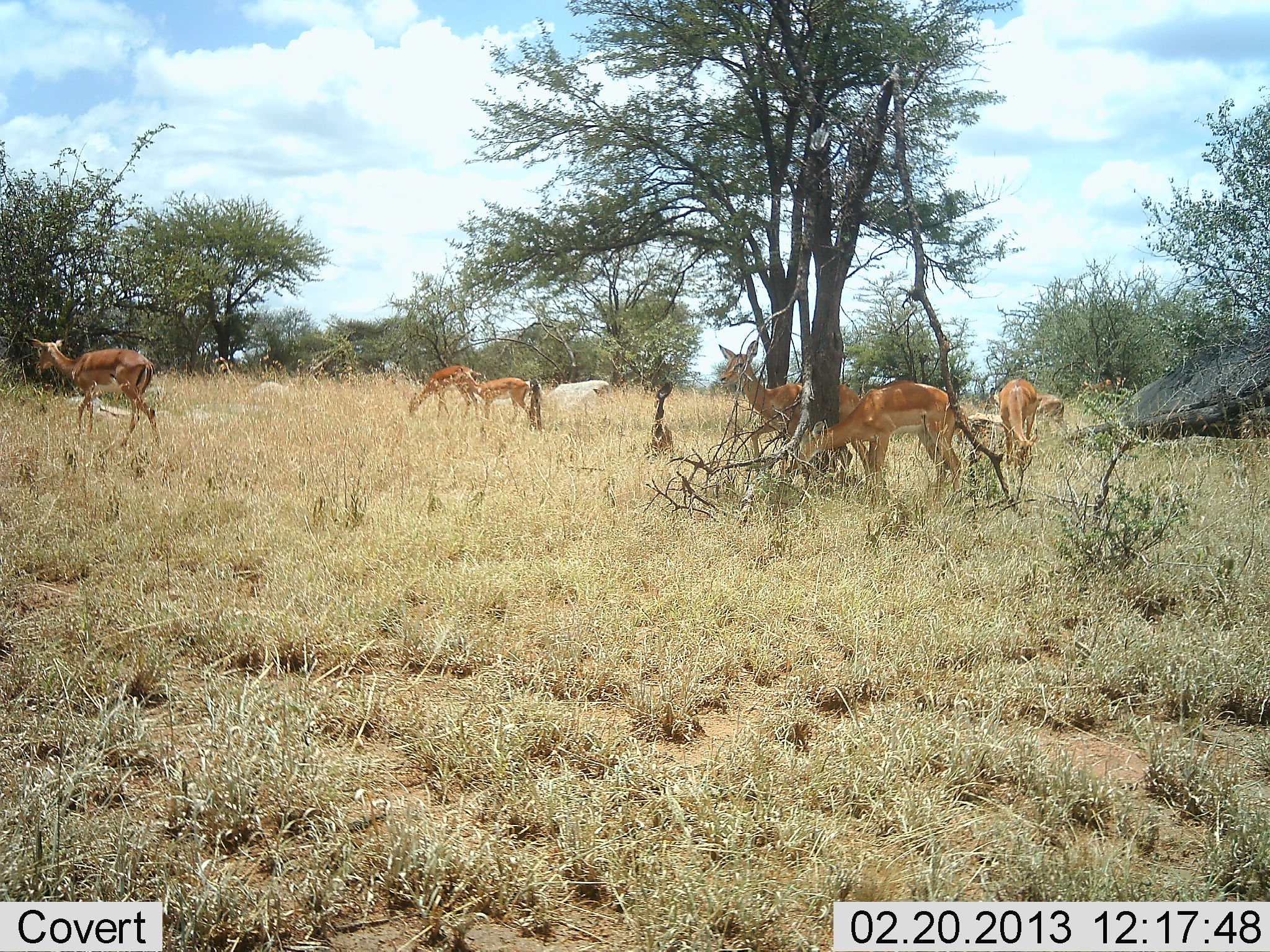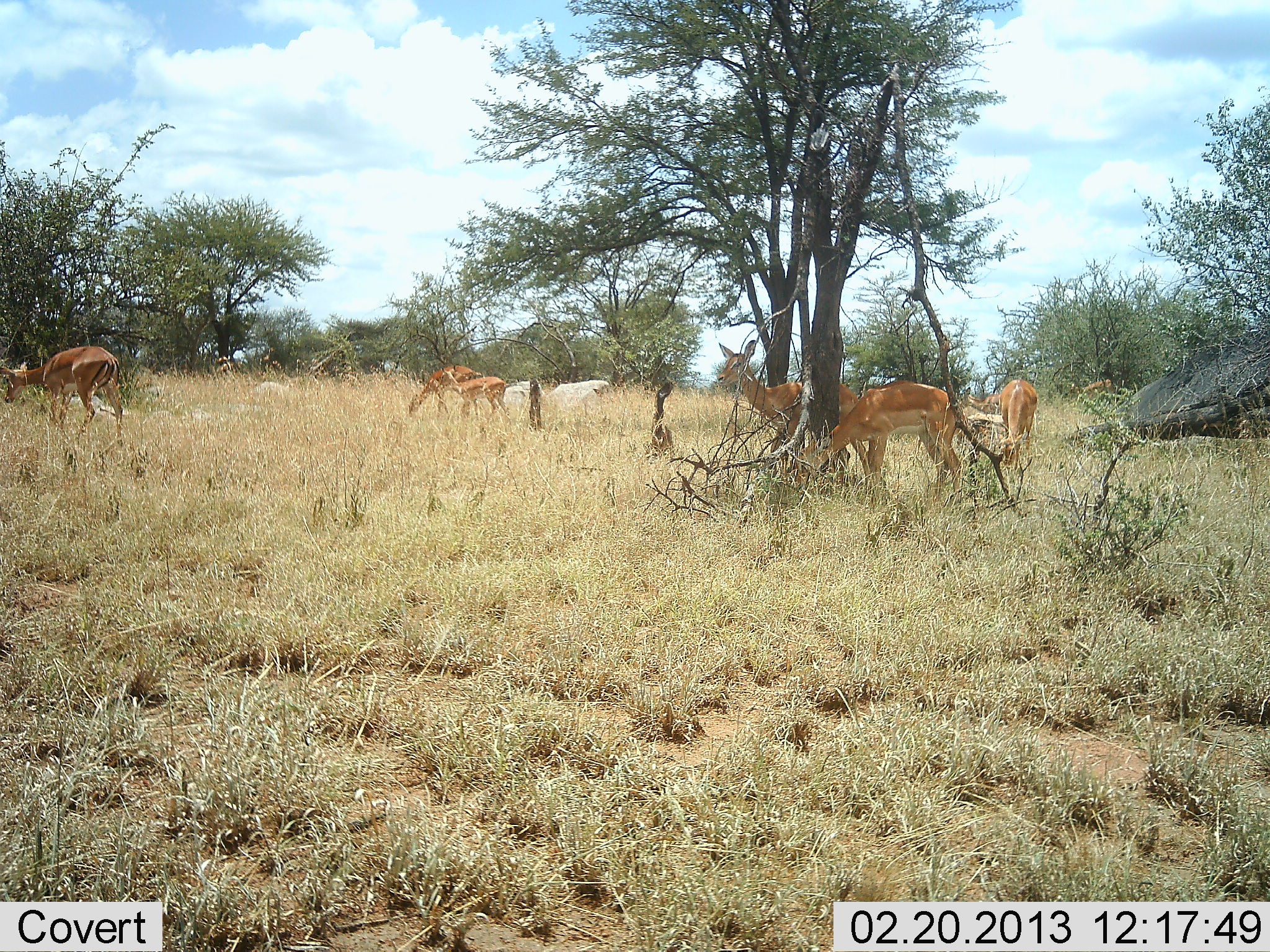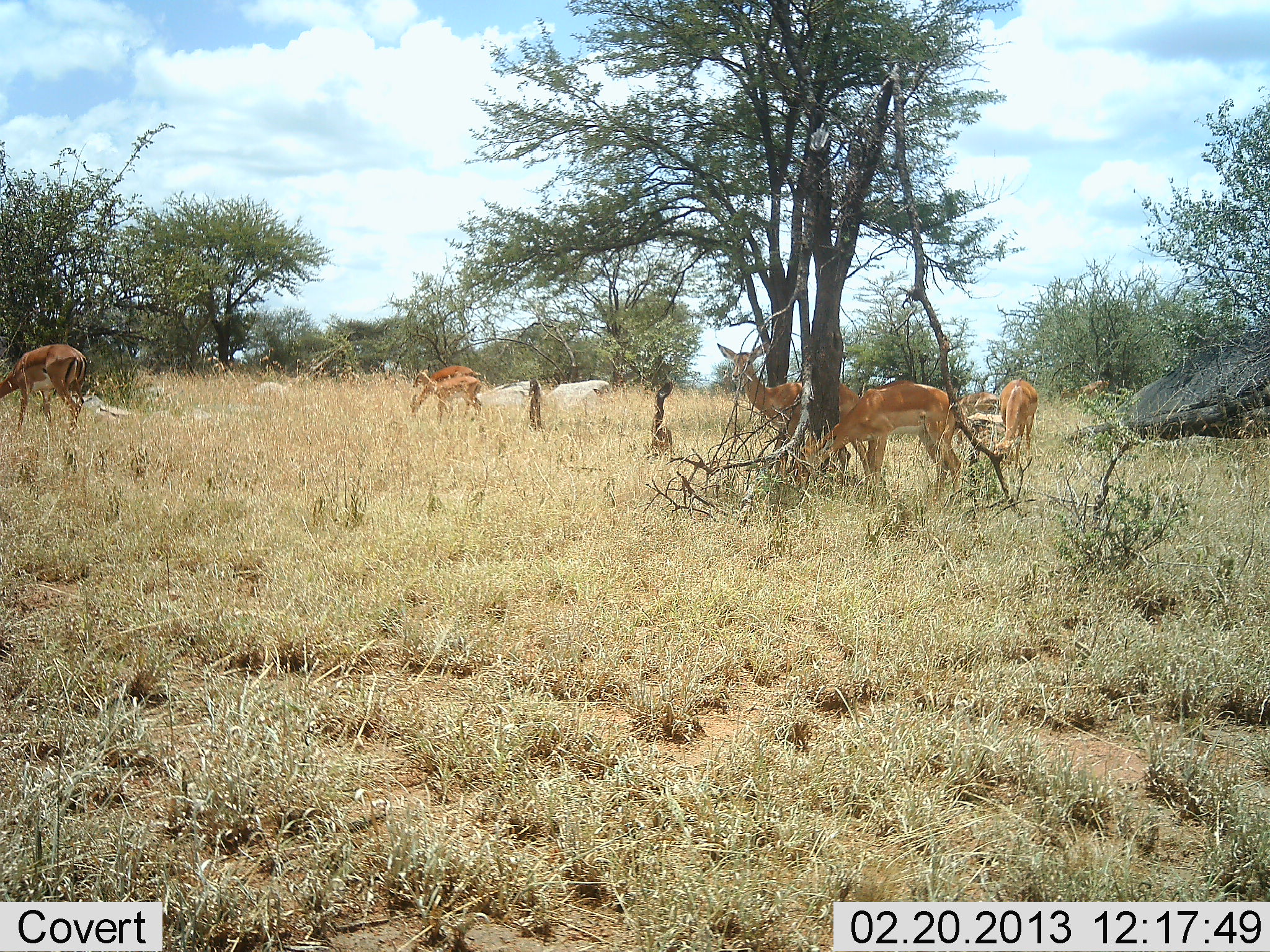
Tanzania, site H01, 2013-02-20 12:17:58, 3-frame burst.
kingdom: Animalia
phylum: Chordata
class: Mammalia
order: Artiodactyla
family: Bovidae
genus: Aepyceros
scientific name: Aepyceros melampus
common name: impala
Impala (Aepyceros melampus), count 8. Behavior (volunteer vote fractions): standing 53%, resting 10%, moving 53%, interacting 7%. Young present (vote fraction): 17%. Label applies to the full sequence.